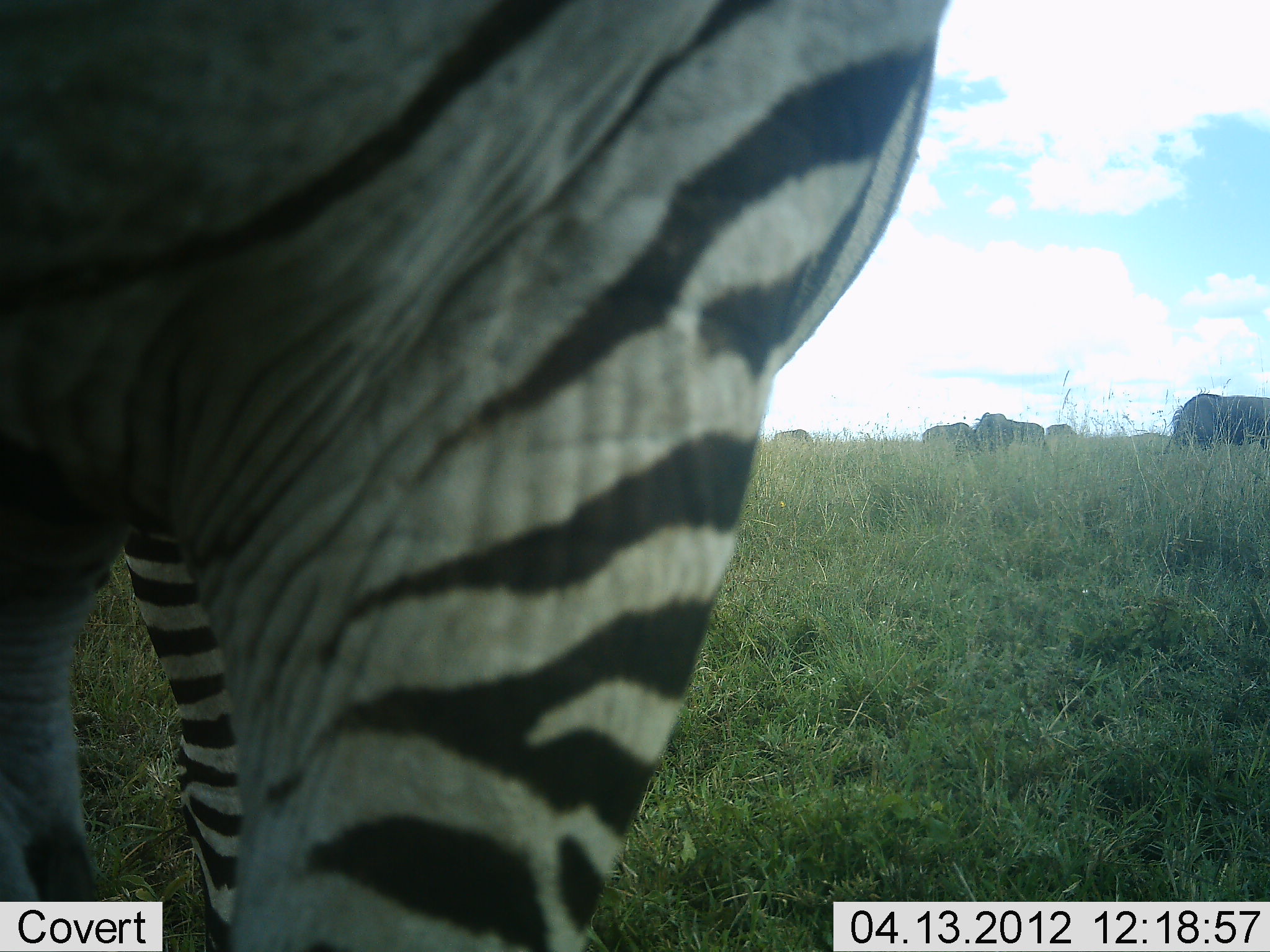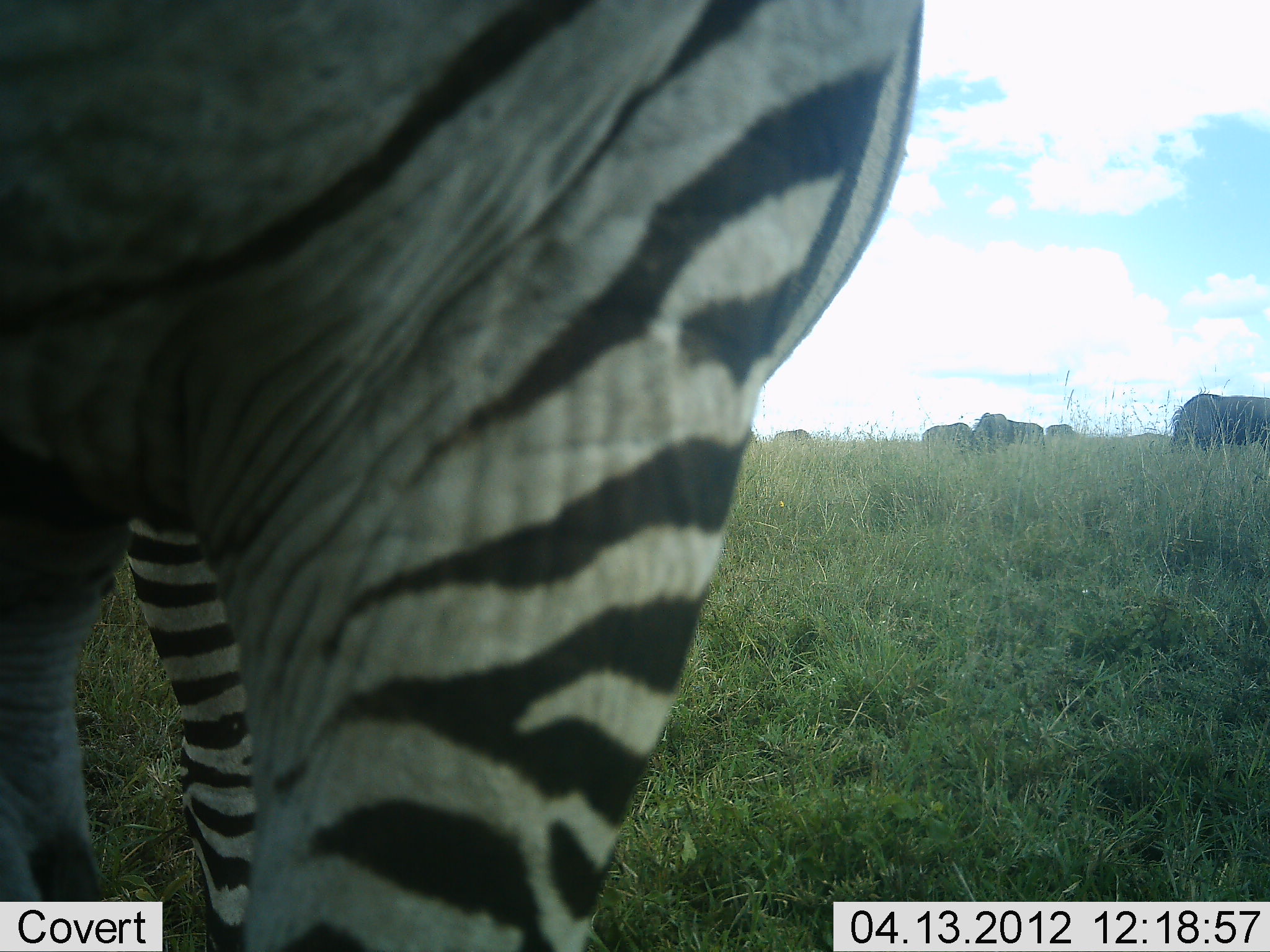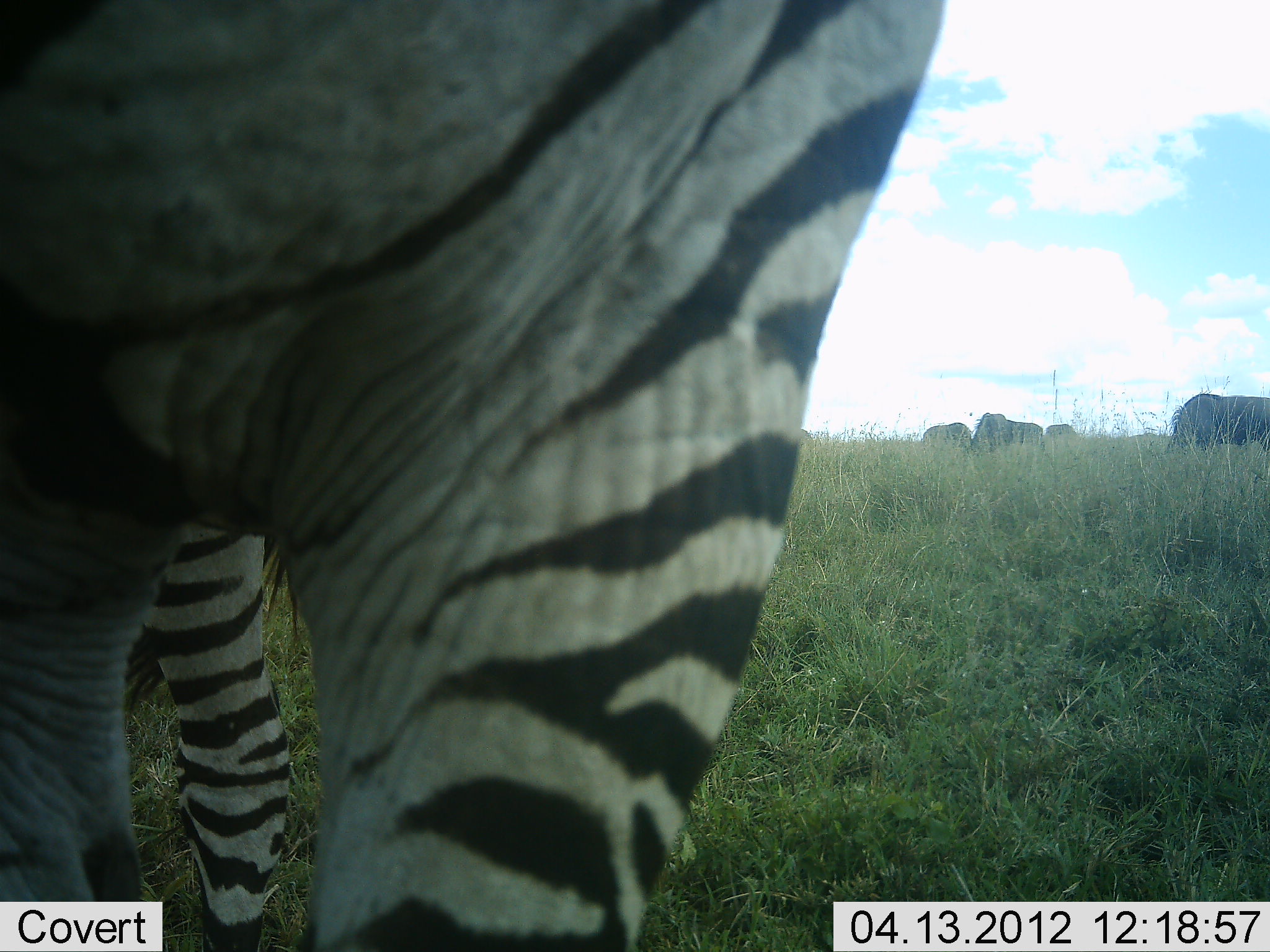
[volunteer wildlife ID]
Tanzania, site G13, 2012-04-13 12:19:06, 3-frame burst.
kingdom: Animalia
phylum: Chordata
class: Mammalia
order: Artiodactyla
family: Bovidae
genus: Connochaetes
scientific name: Connochaetes taurinus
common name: blue wildebeest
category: wildebeest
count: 6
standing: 50%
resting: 0%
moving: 0%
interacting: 0%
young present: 0%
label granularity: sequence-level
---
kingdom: Animalia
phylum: Chordata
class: Mammalia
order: Perissodactyla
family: Equidae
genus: Equus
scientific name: Equus quagga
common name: plains zebra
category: zebra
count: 1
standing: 88%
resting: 0%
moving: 12%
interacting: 0%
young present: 4%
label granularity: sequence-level